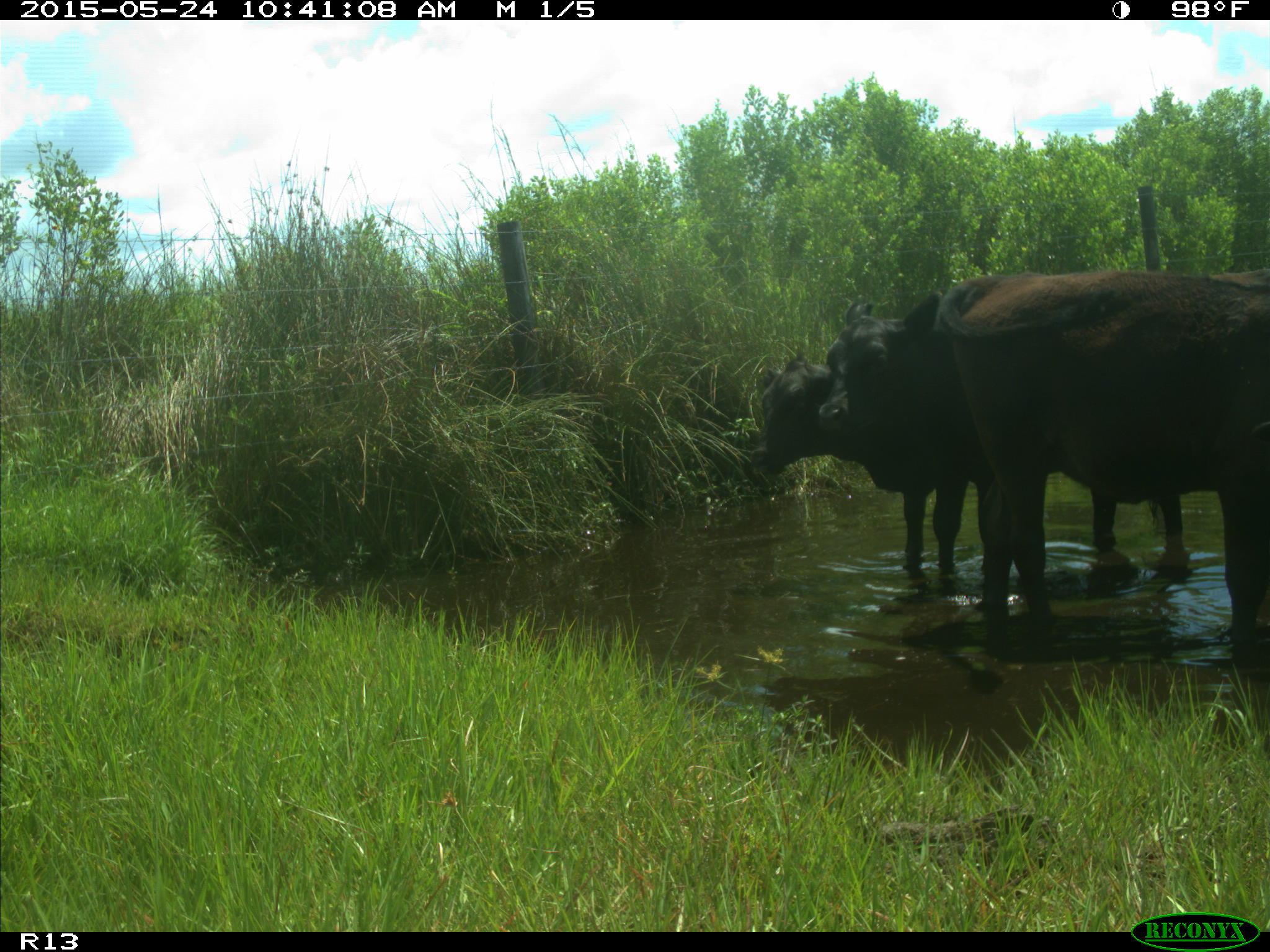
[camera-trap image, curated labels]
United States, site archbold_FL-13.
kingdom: Animalia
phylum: Chordata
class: Mammalia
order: Artiodactyla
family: Bovidae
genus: Bos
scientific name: Bos taurus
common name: domestic cow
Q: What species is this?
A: Bos taurus (domestic cow).